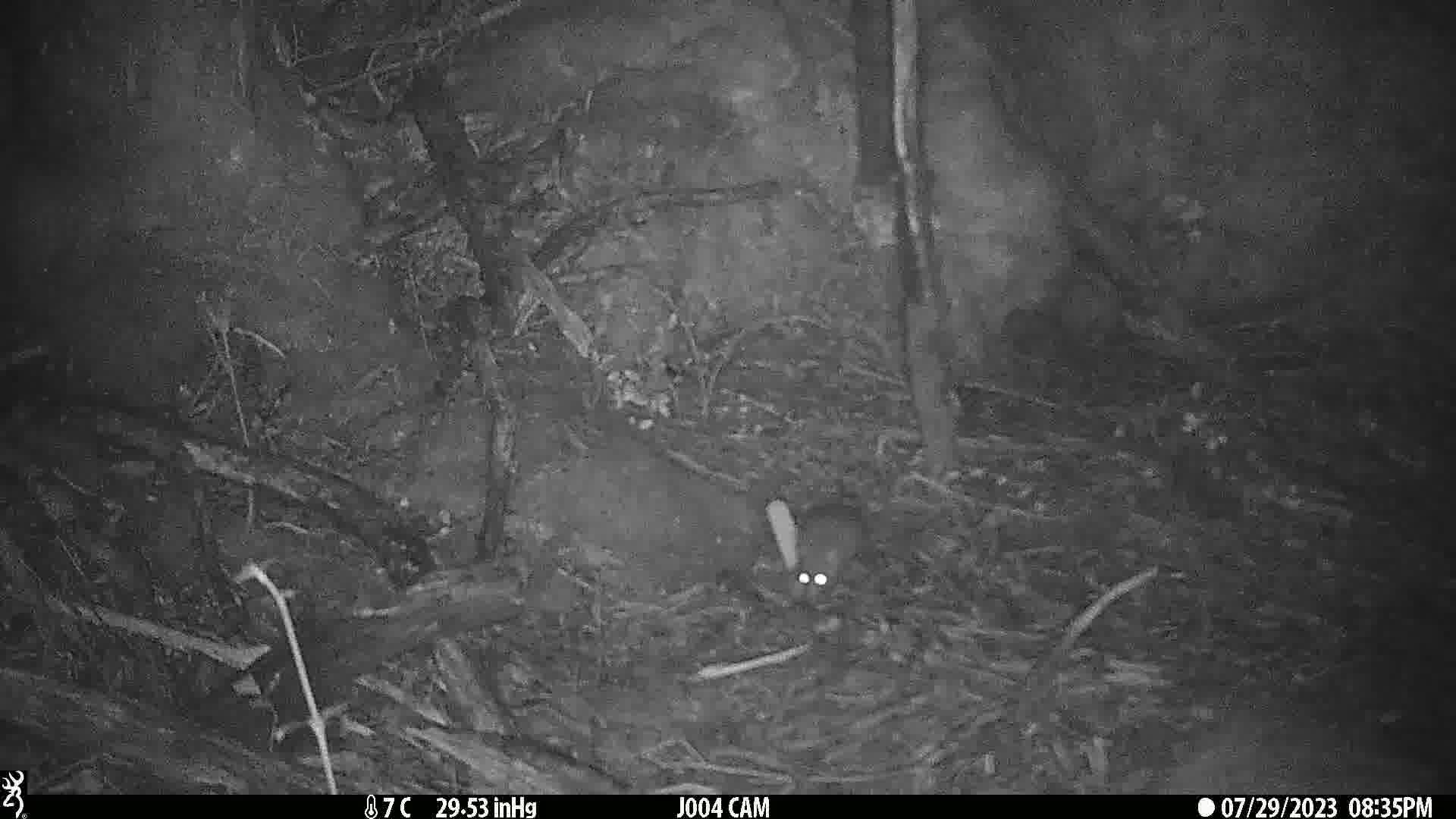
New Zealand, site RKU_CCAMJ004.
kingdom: Animalia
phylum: Chordata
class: Mammalia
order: Rodentia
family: Muridae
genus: Rattus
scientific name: Rattus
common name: rat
Rat (Rattus).